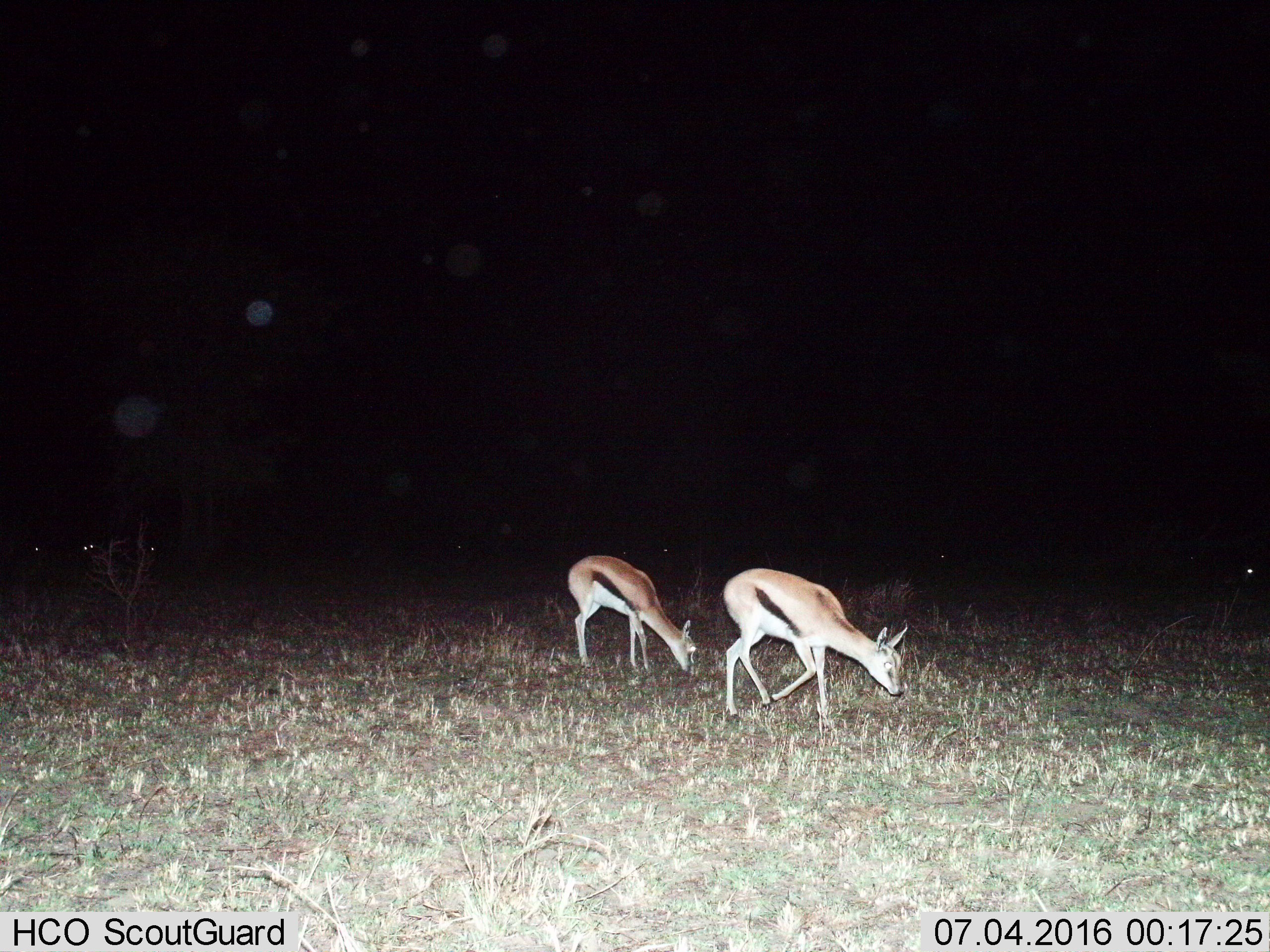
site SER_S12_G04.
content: unidentified animal